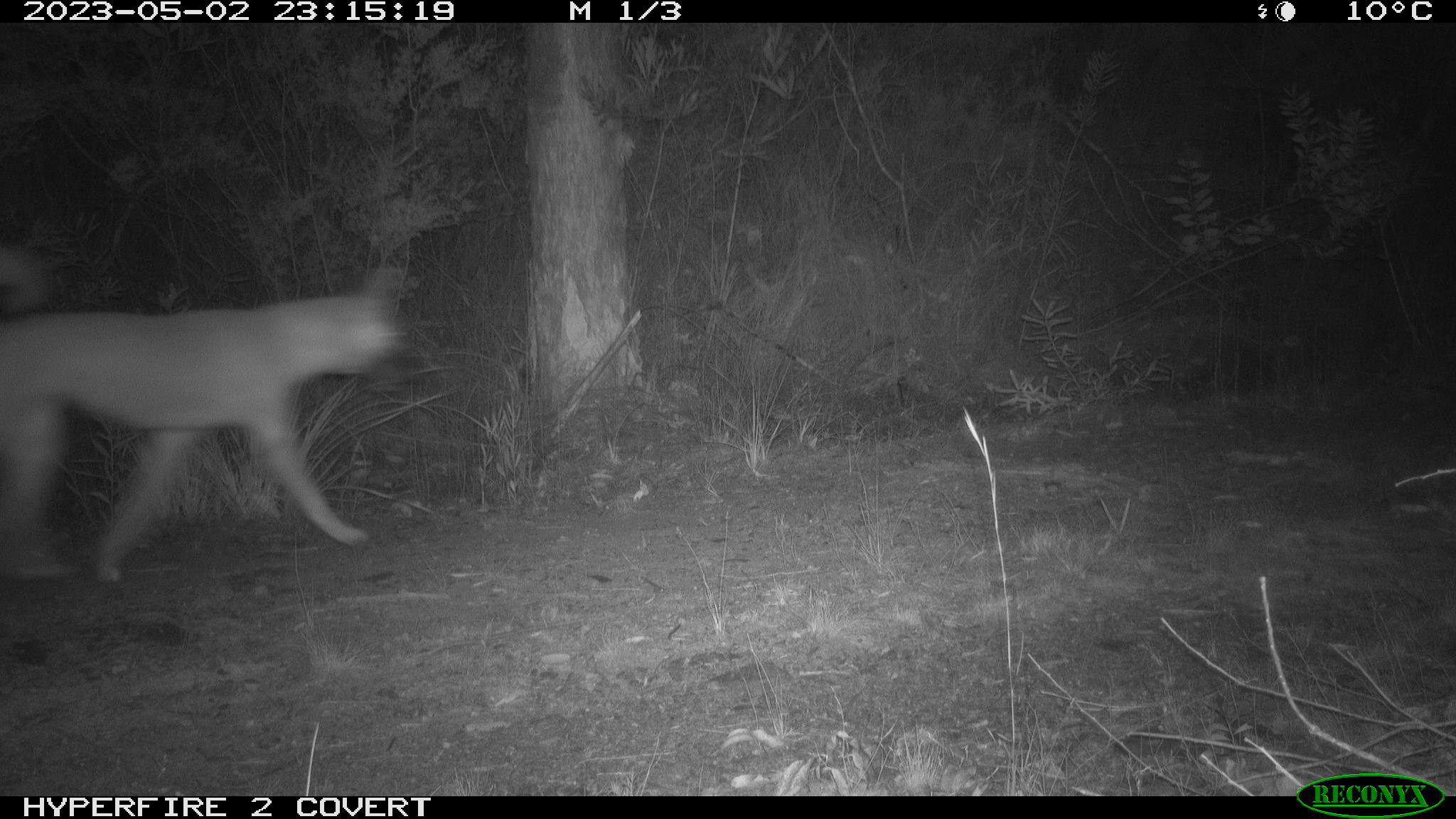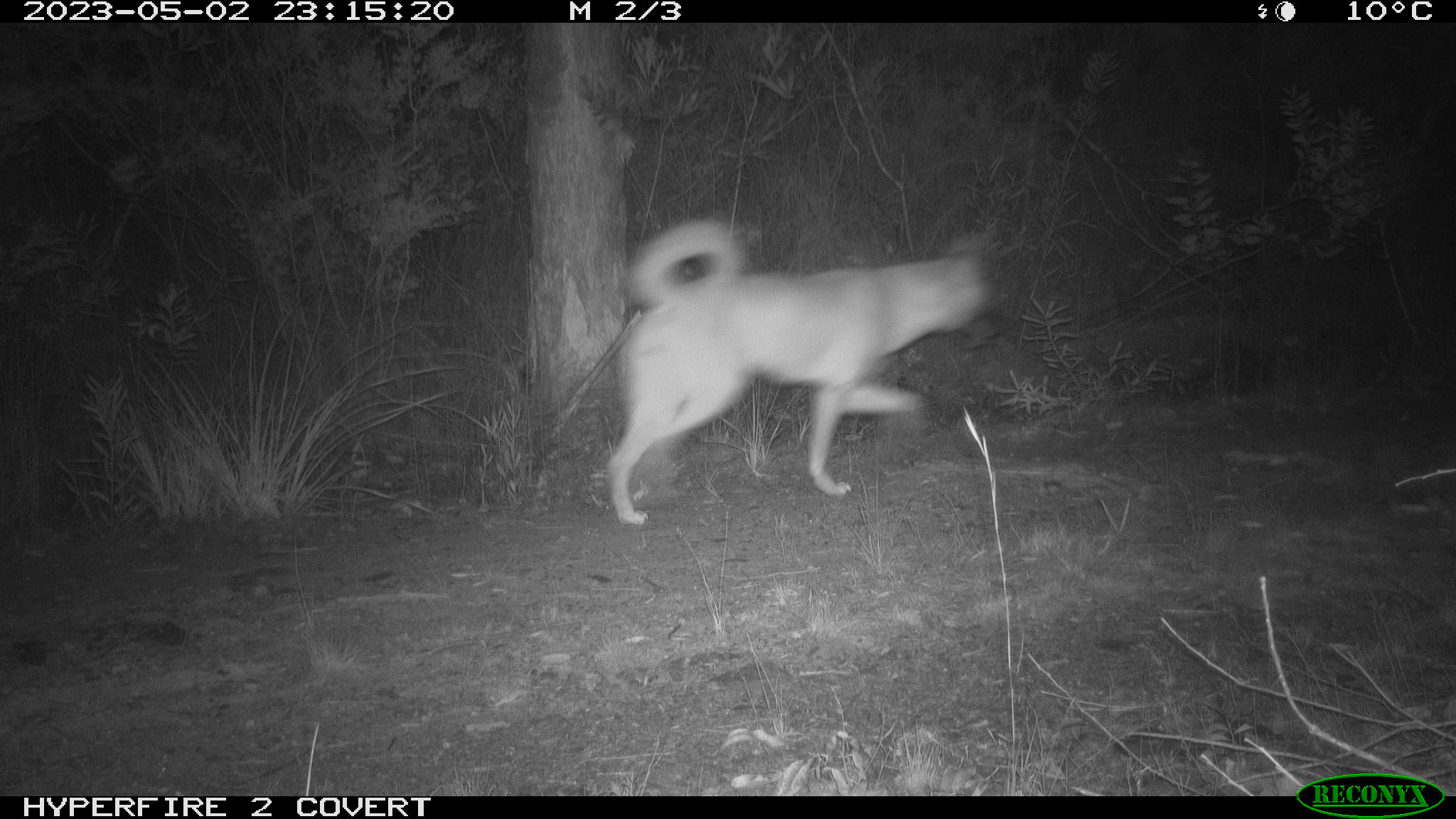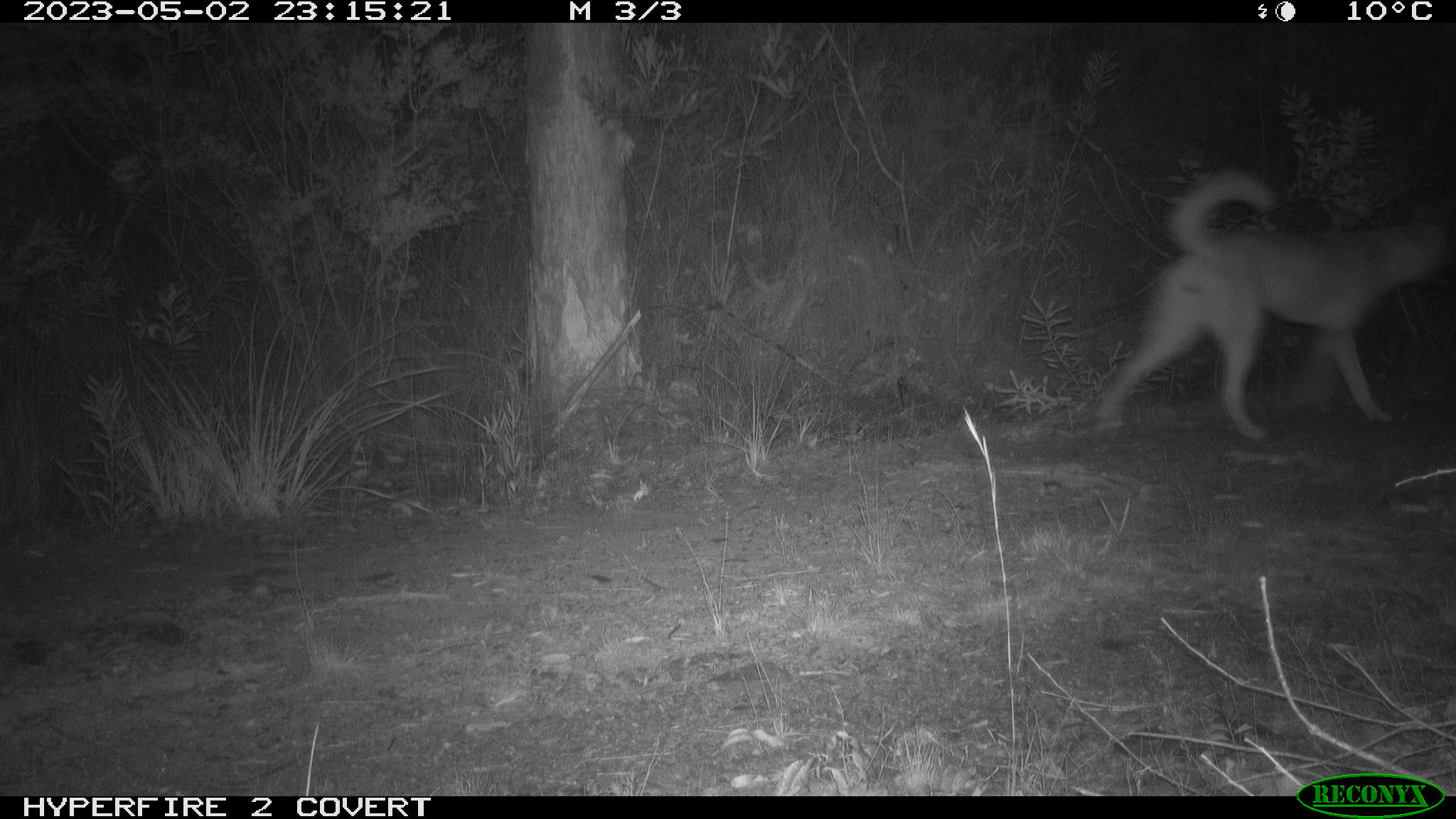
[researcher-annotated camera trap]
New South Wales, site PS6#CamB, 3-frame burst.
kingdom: Animalia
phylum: Chordata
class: Mammalia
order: Carnivora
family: Canidae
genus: Canis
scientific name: Canis familiaris dingo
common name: dingo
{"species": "dingo (Canis familiaris dingo)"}